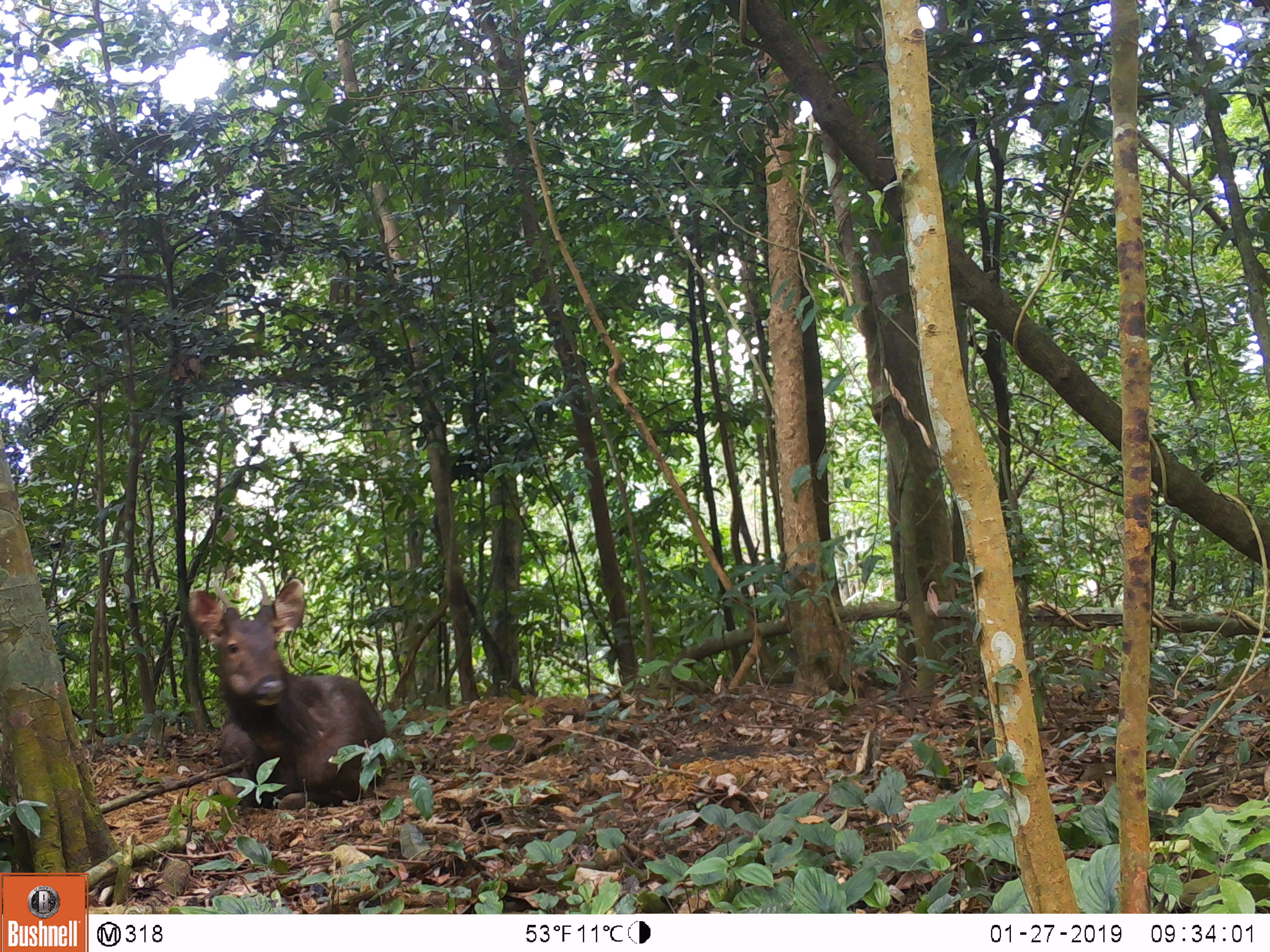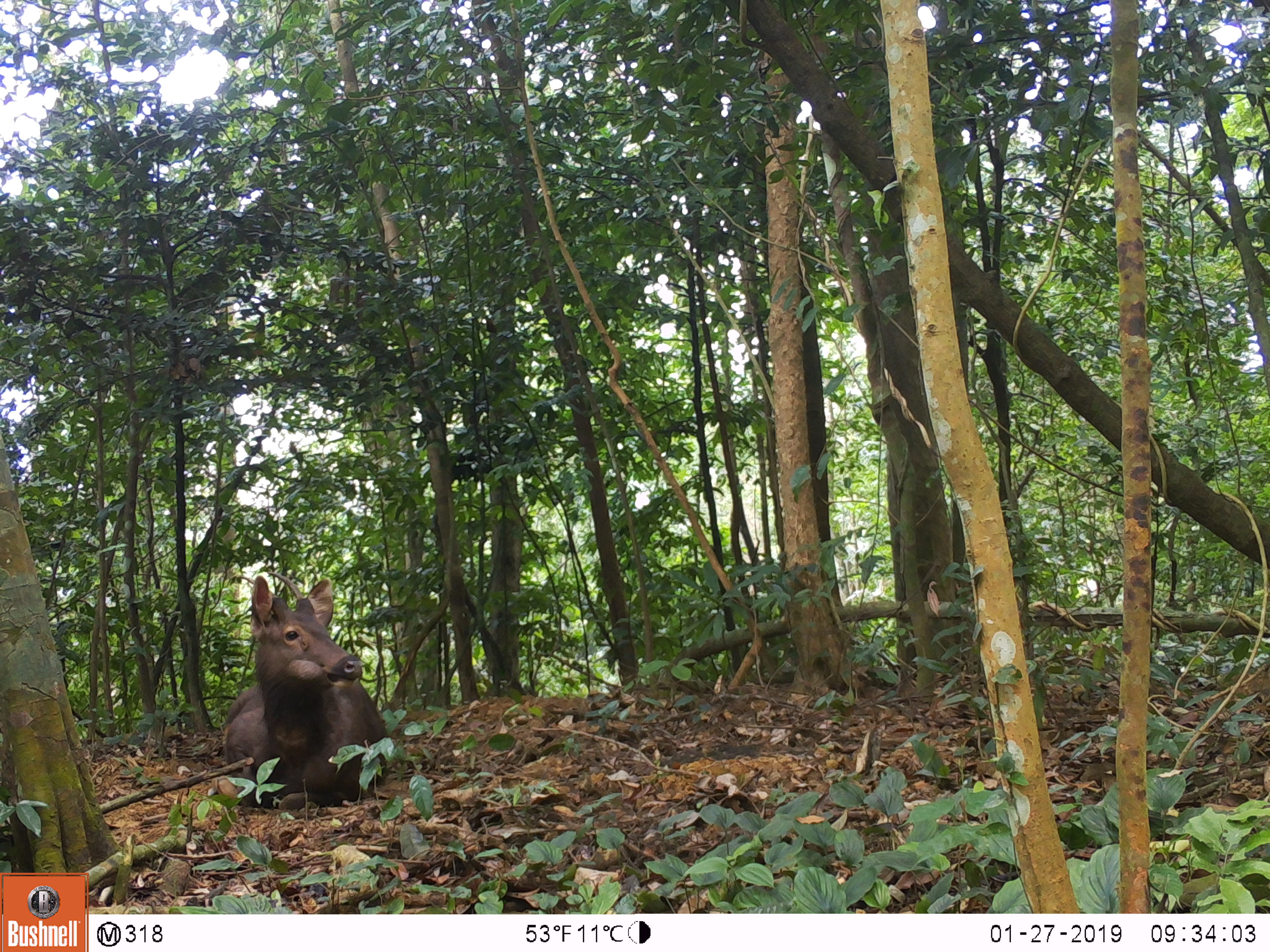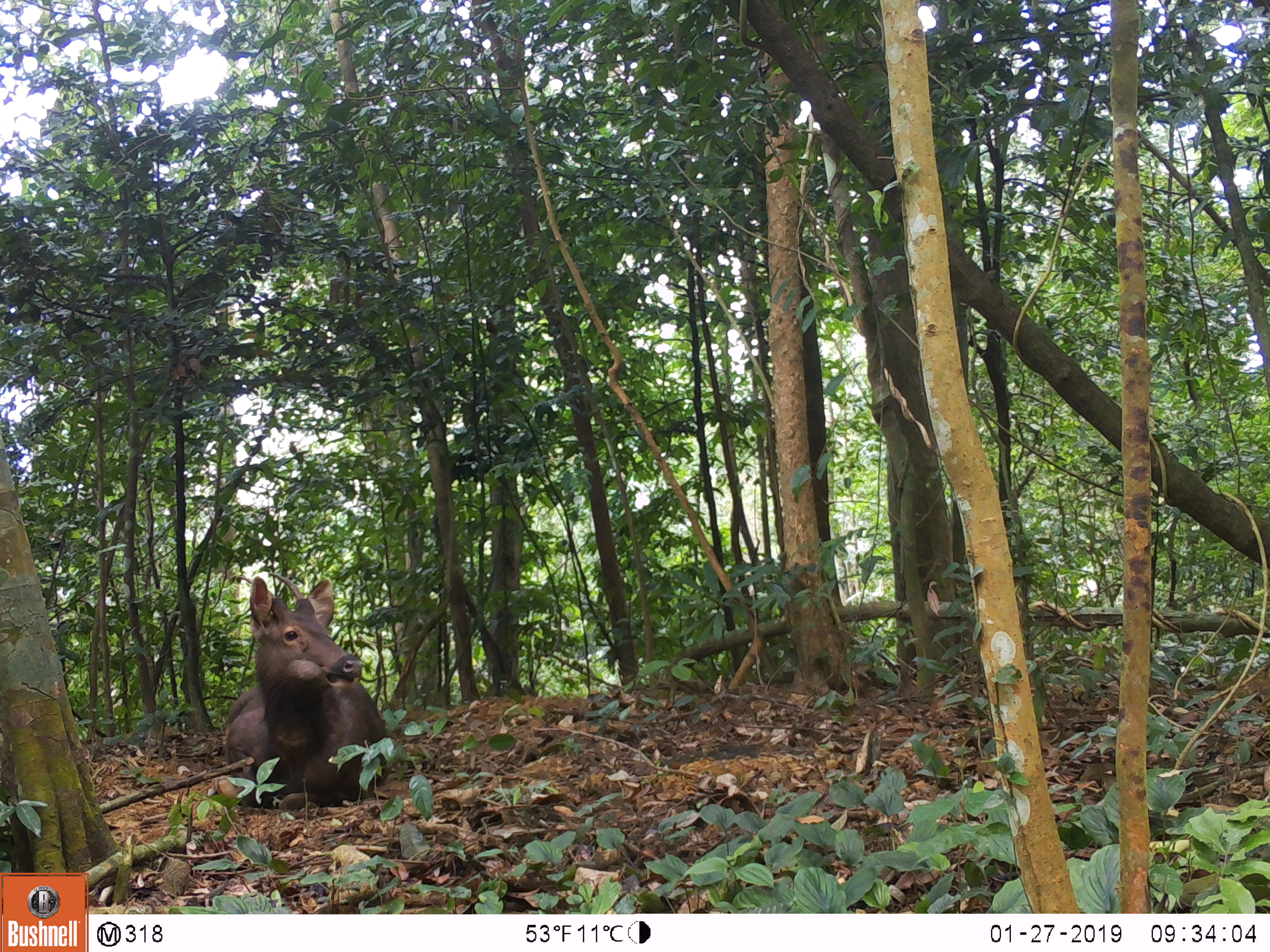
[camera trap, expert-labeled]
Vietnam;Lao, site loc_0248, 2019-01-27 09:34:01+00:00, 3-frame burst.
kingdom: Animalia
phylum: Chordata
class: Mammalia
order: Artiodactyla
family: Cervidae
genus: Rusa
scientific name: Rusa unicolor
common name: sambar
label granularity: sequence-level